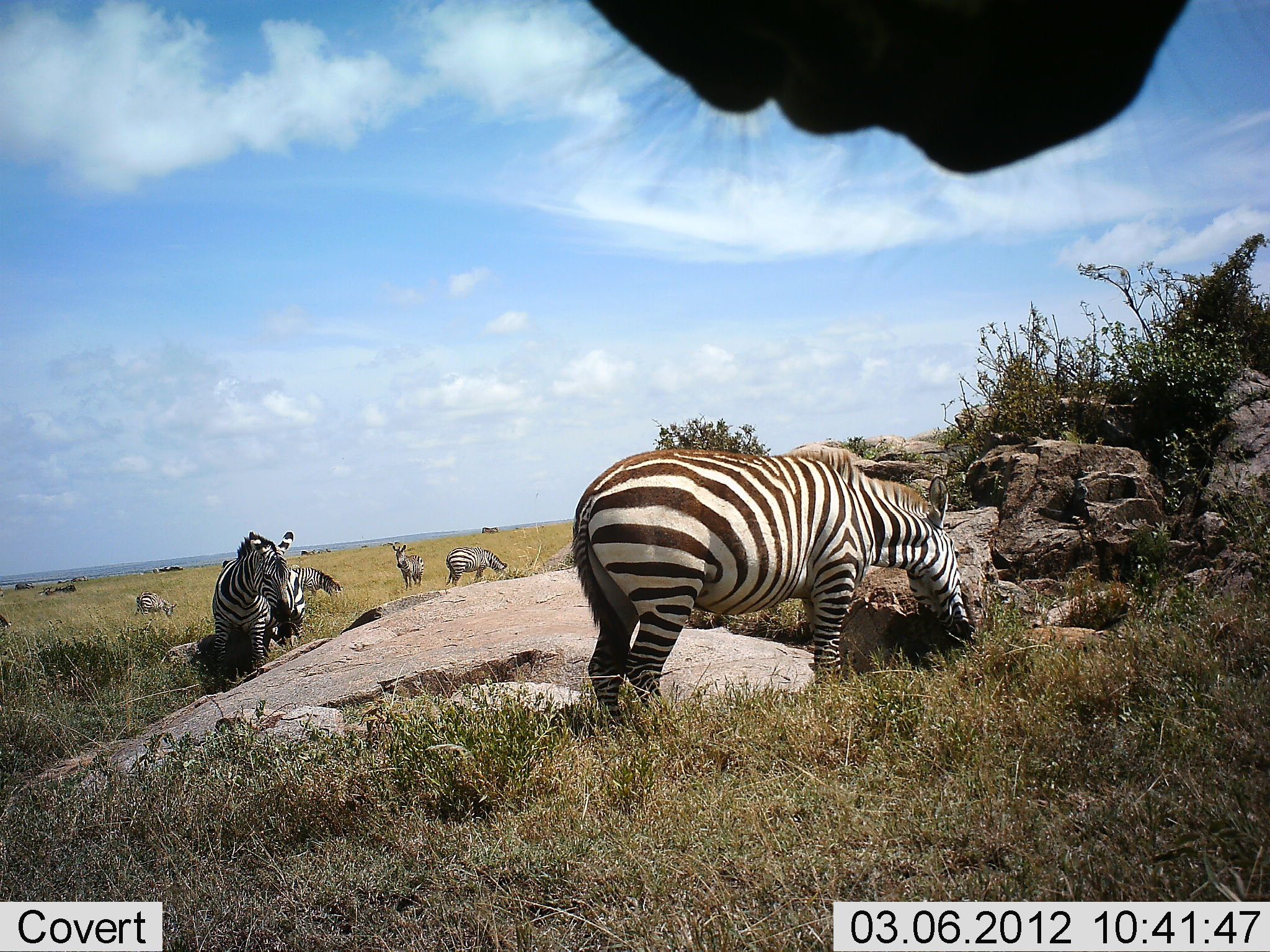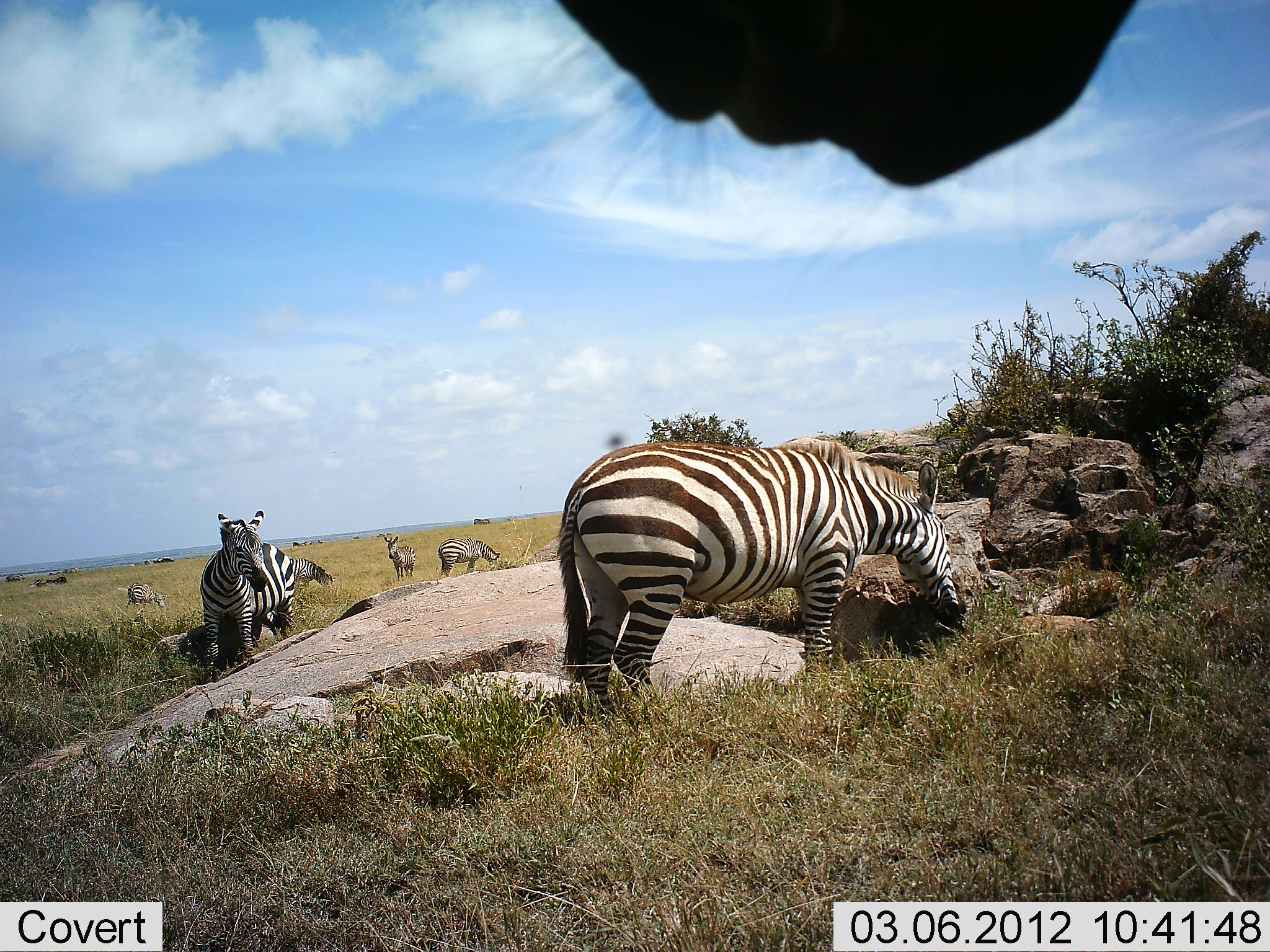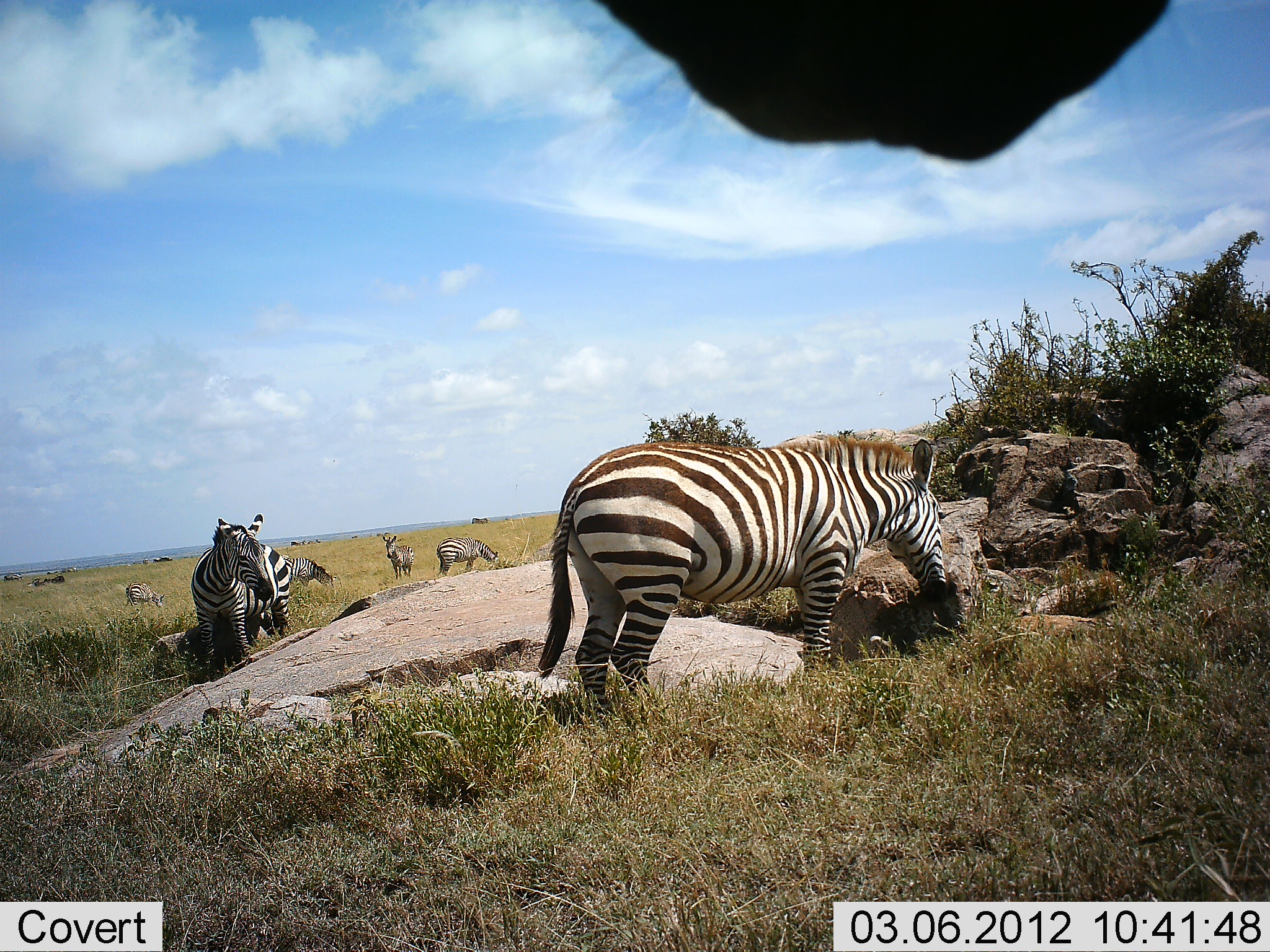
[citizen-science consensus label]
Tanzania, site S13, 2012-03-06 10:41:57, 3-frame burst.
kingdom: Animalia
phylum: Chordata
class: Mammalia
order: Perissodactyla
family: Equidae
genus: Equus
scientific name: Equus quagga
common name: plains zebra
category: zebra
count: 7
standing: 75%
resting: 0%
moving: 12%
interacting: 6%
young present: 0%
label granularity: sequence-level